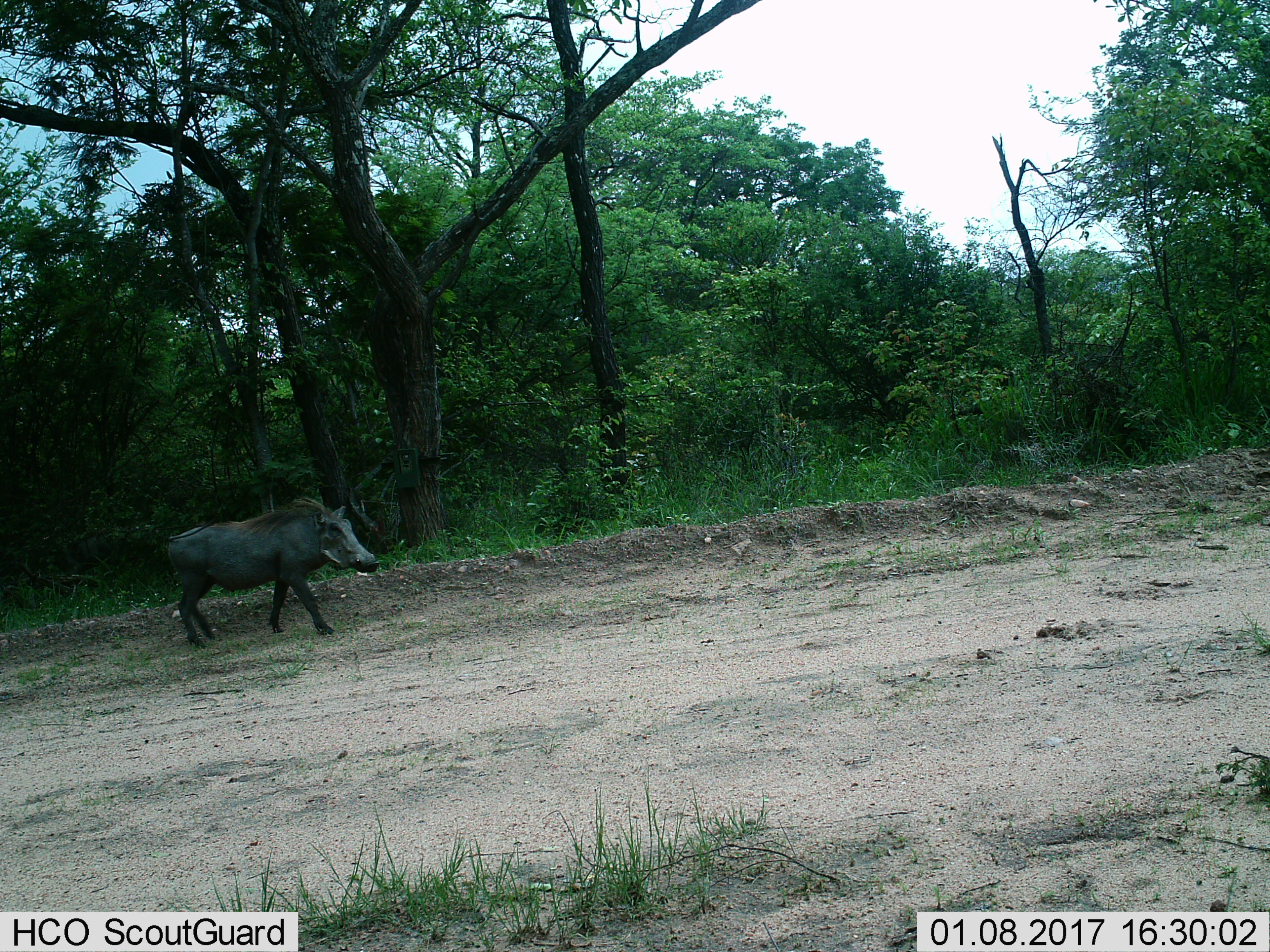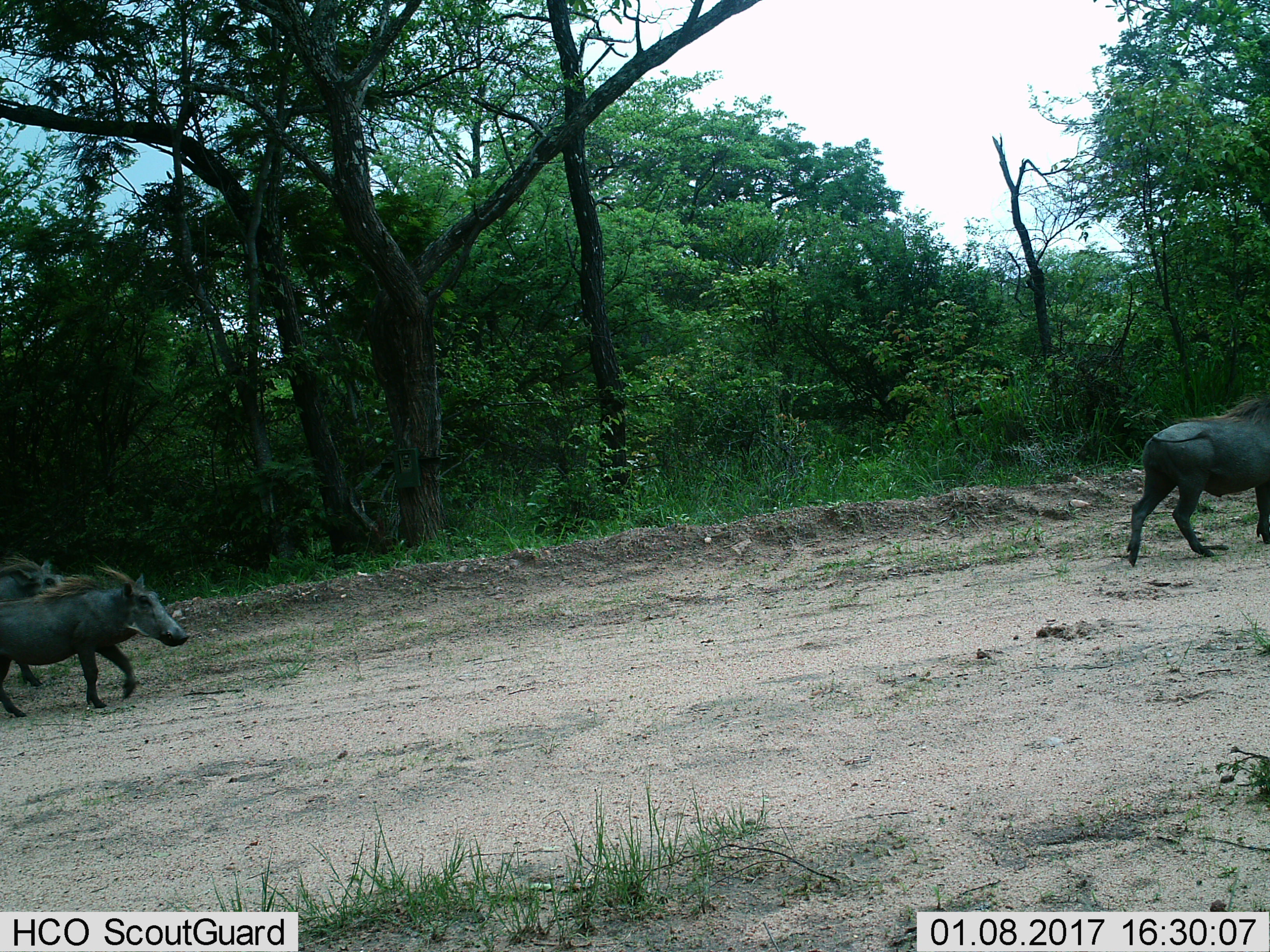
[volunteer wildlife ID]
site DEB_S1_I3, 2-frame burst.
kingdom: Animalia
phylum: Chordata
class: Mammalia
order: Artiodactyla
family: Suidae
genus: Phacochoerus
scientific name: Phacochoerus africanus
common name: warthog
Warthog (Phacochoerus africanus), count 1. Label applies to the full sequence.